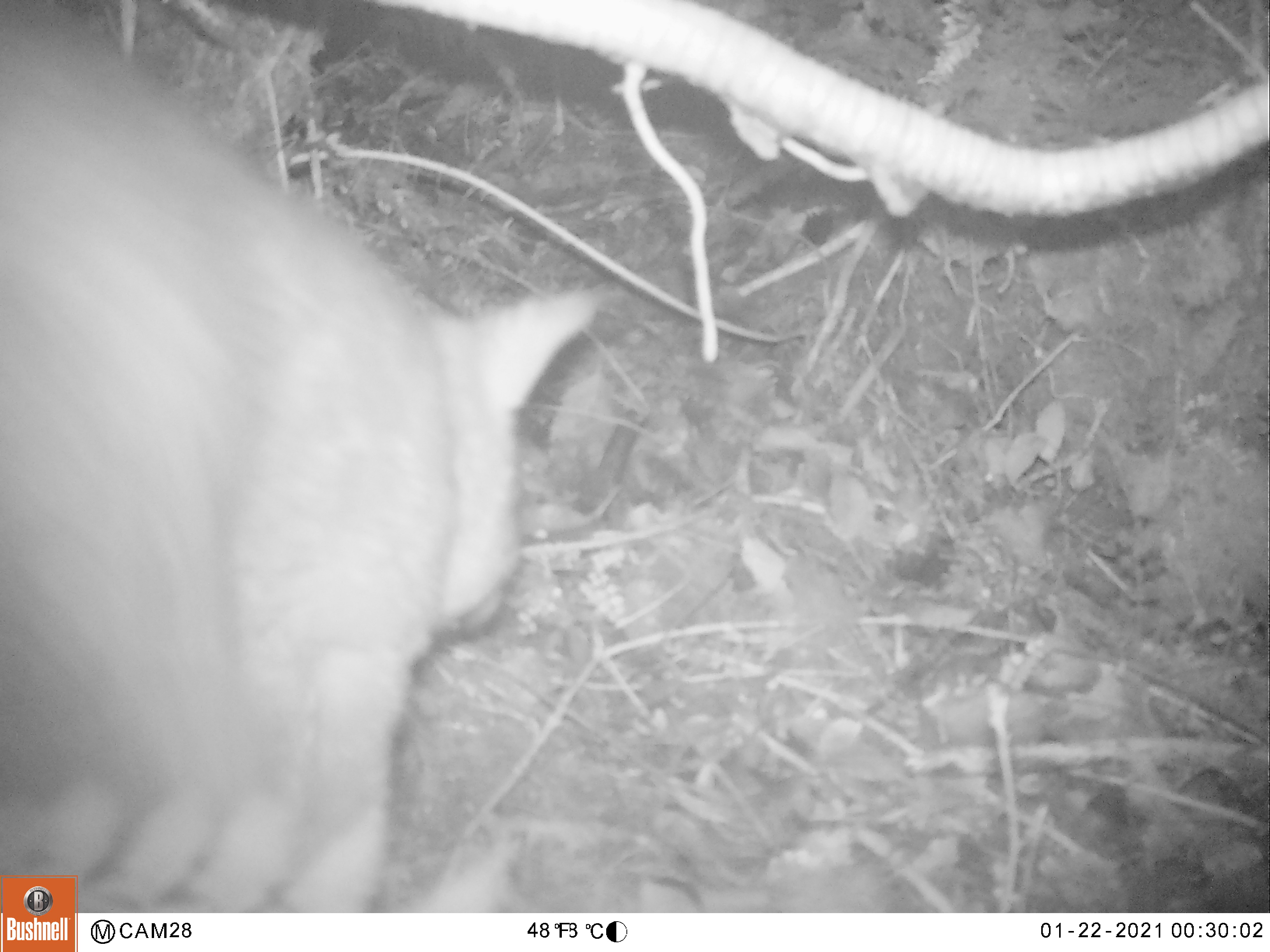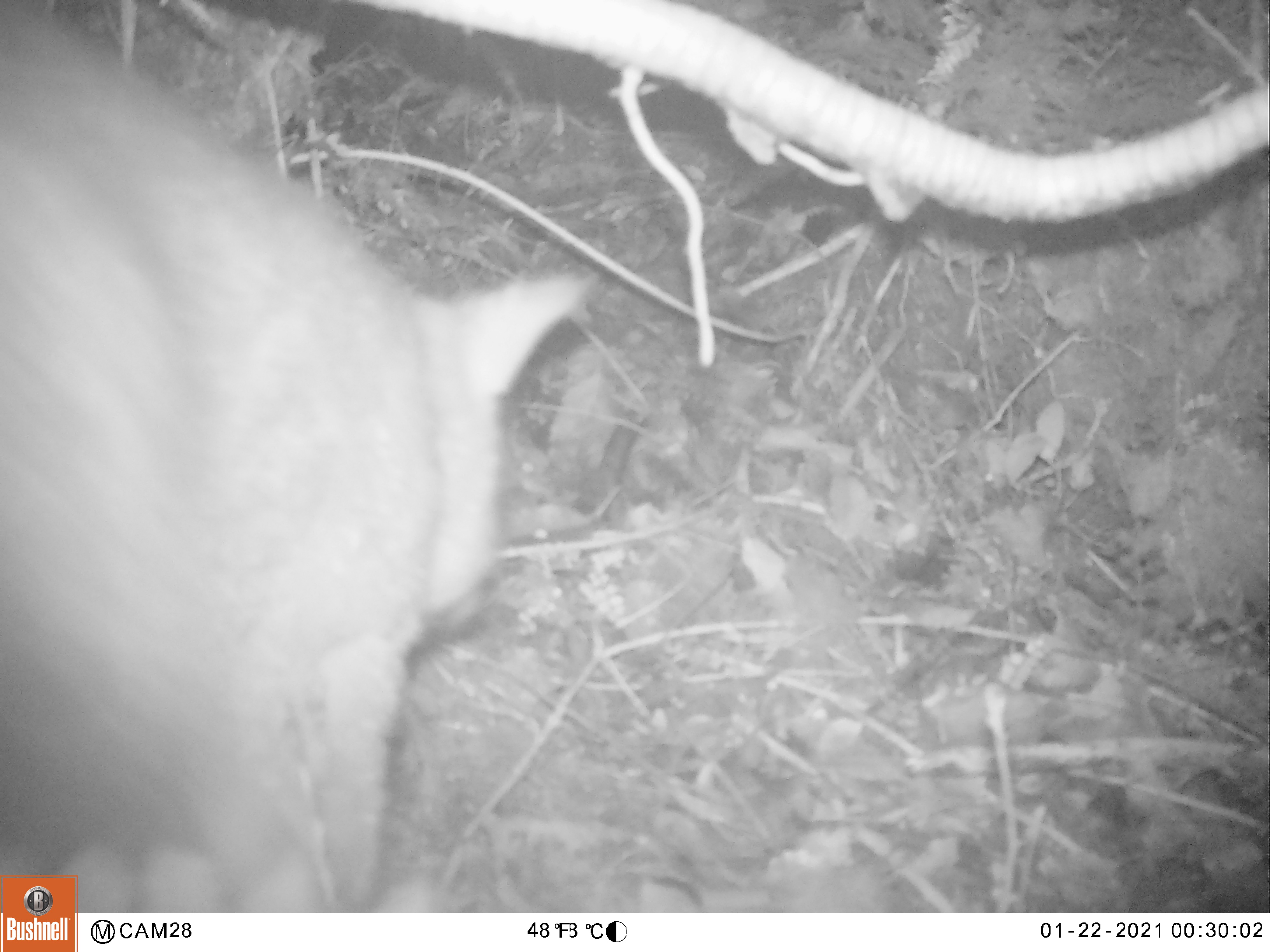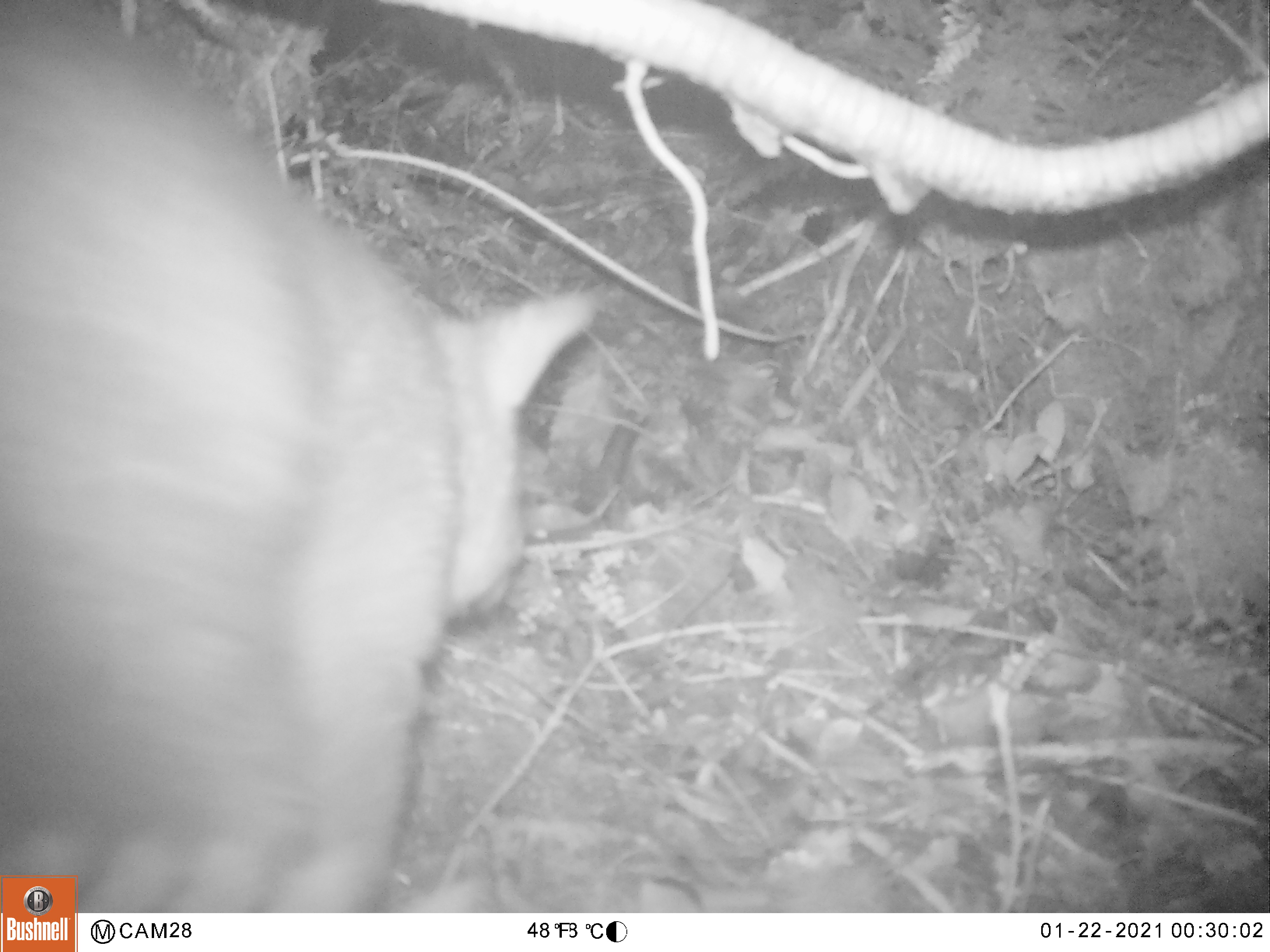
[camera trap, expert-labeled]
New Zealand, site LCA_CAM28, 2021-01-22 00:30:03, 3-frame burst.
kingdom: Animalia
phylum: Chordata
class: Mammalia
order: Diprotodontia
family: Phalangeridae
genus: Trichosurus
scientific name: Trichosurus vulpecula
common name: common brushtail possum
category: possum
Possum (common brushtail possum) (Trichosurus vulpecula).